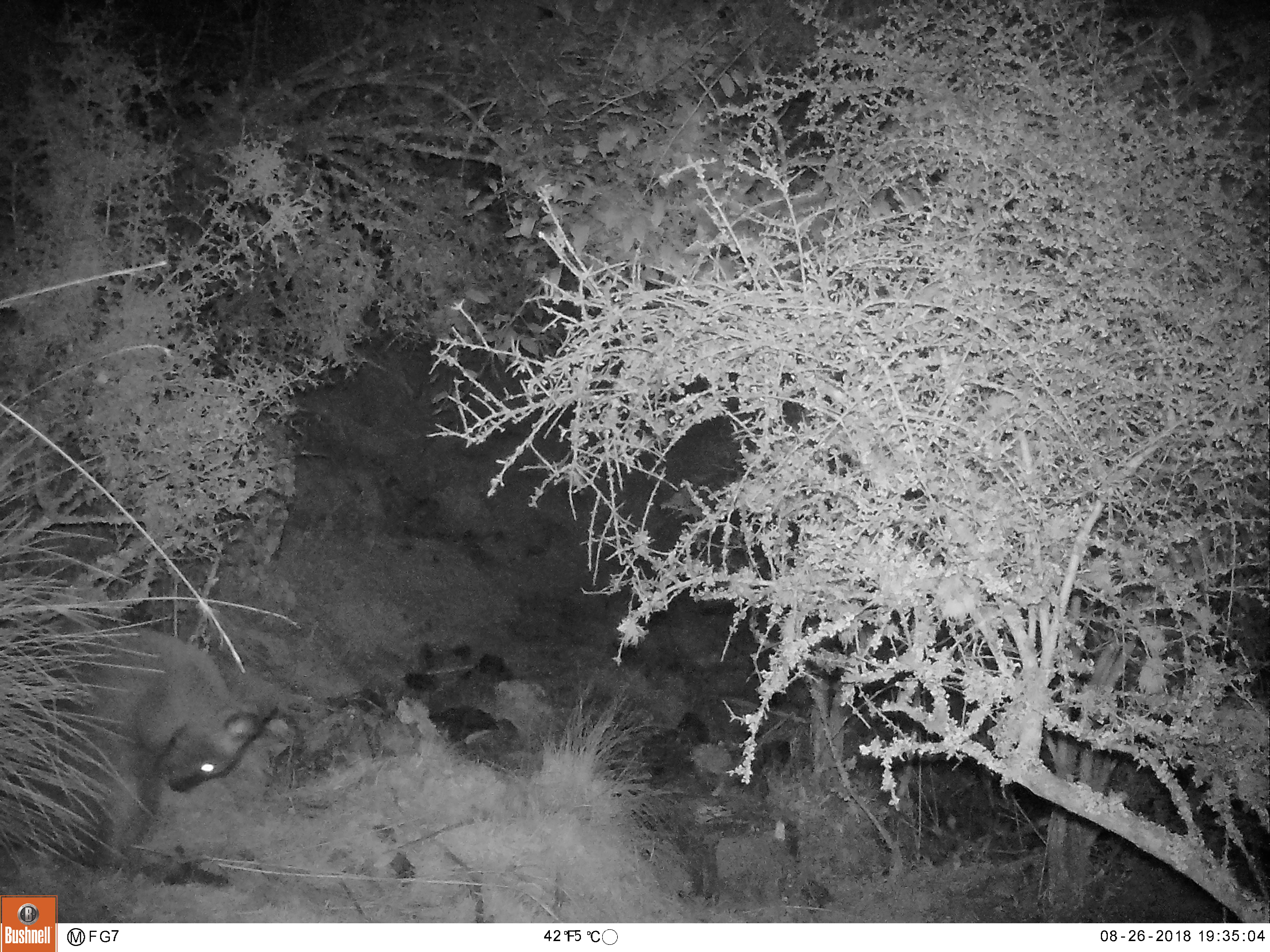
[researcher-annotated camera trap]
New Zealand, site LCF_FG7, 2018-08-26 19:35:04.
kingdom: Animalia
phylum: Chordata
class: Mammalia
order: Diprotodontia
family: Macropodidae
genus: Notamacropus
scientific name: Notamacropus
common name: wallaby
Wallaby (Notamacropus).